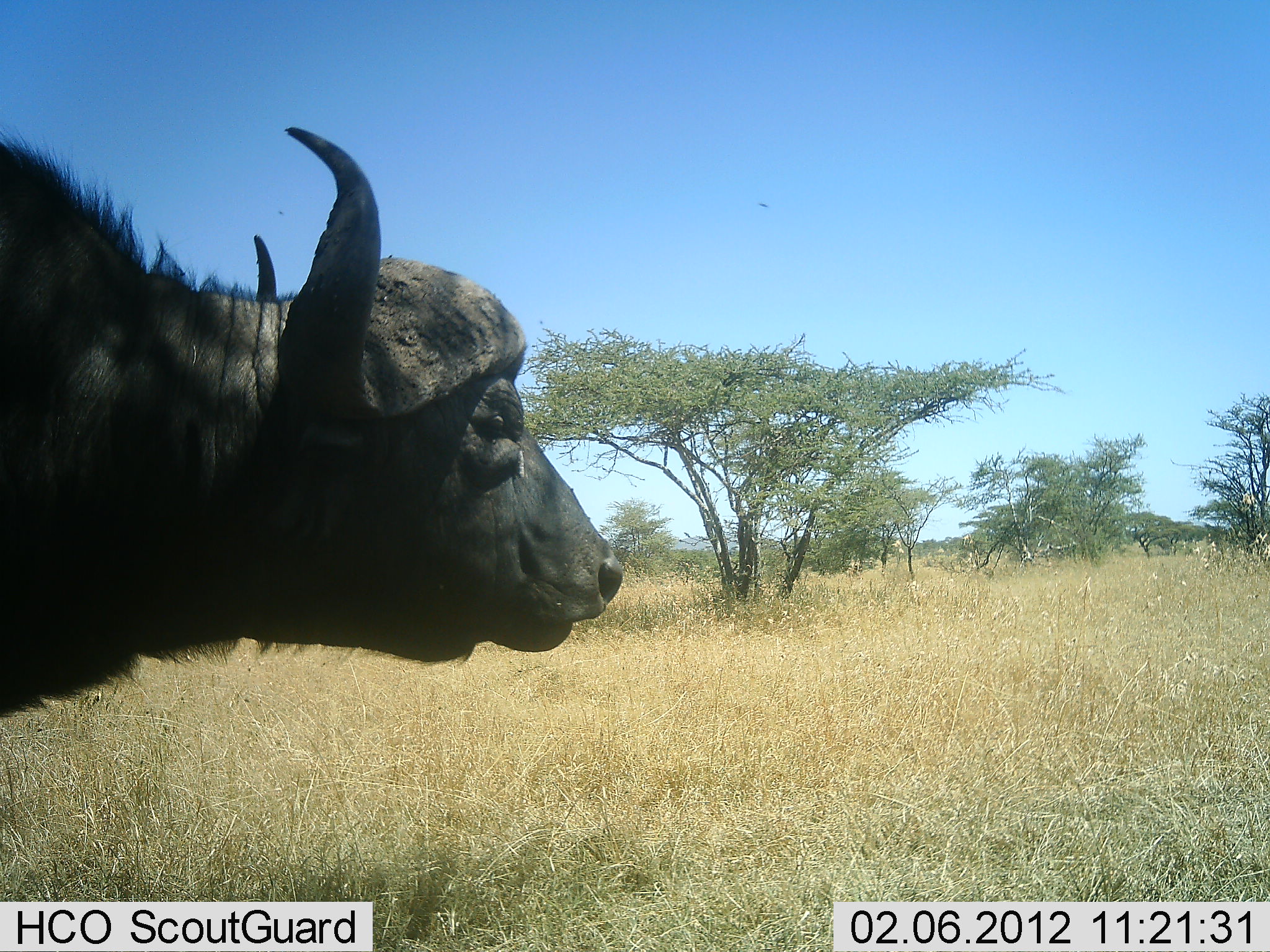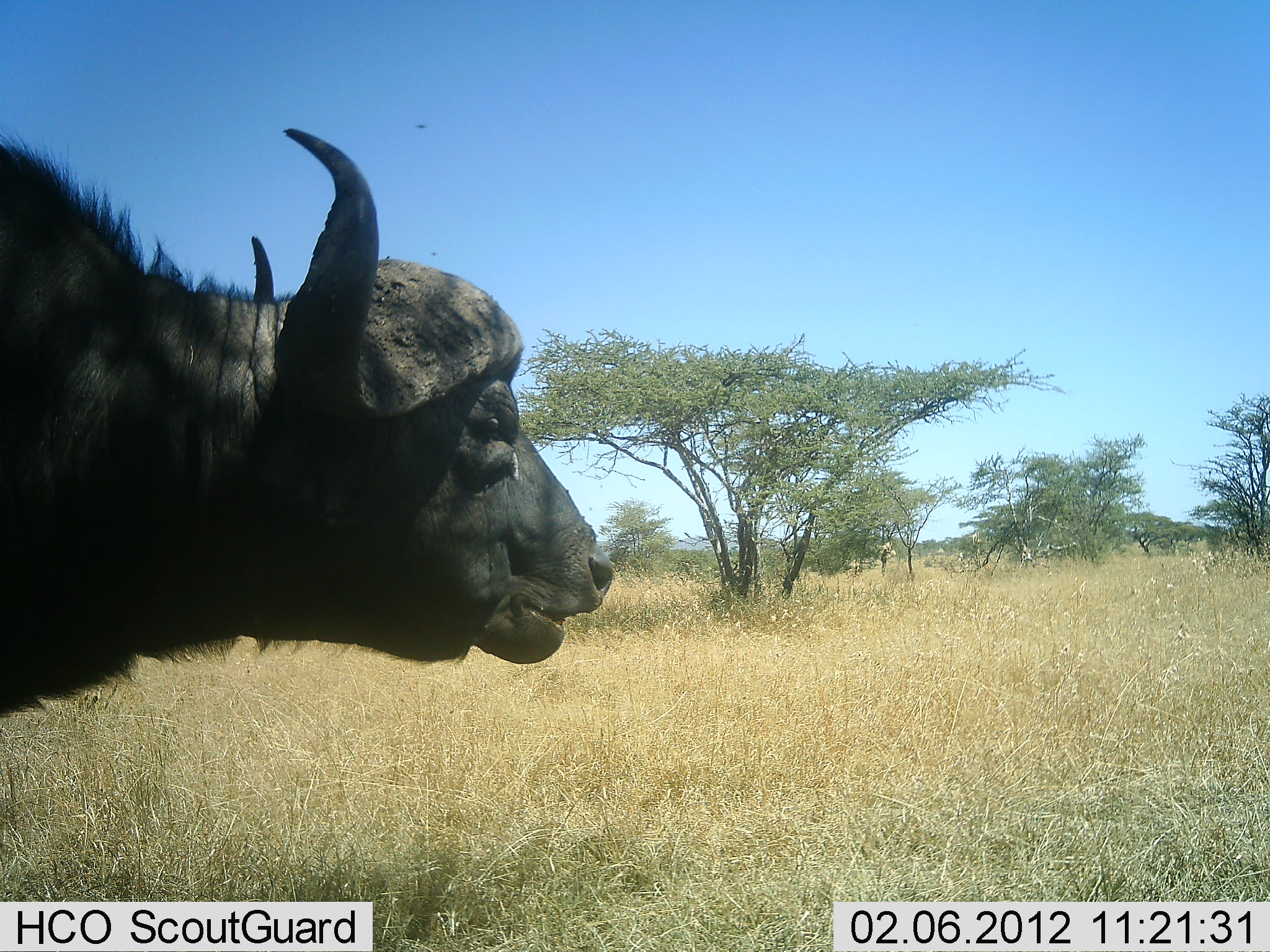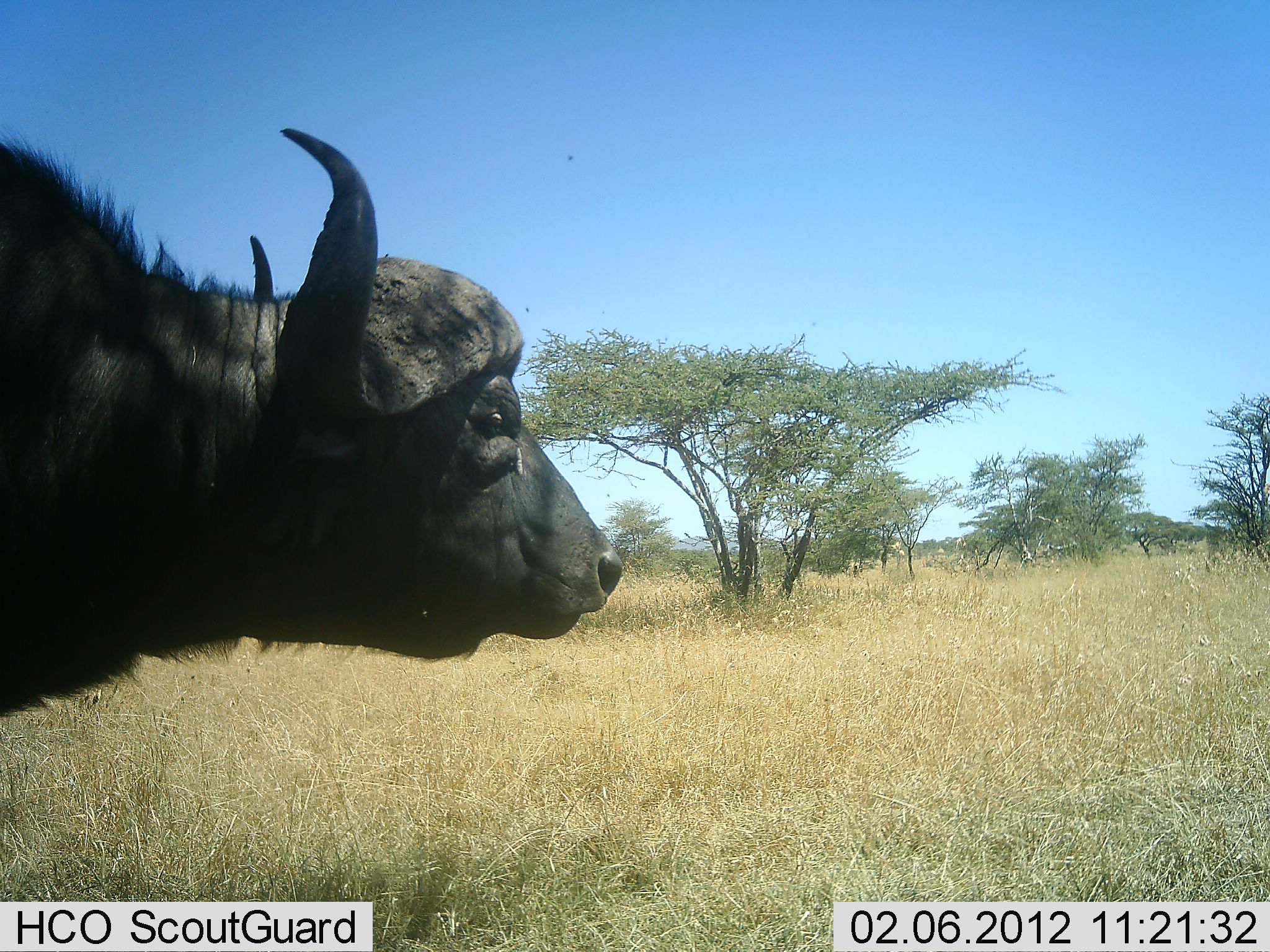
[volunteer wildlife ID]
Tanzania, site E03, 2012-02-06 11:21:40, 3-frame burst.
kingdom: Animalia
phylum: Chordata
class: Mammalia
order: Artiodactyla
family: Bovidae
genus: Syncerus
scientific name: Syncerus caffer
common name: cape buffalo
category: buffalo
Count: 1.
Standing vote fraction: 39%.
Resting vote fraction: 0%.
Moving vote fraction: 17%.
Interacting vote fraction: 0%.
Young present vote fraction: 0%.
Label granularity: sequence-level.